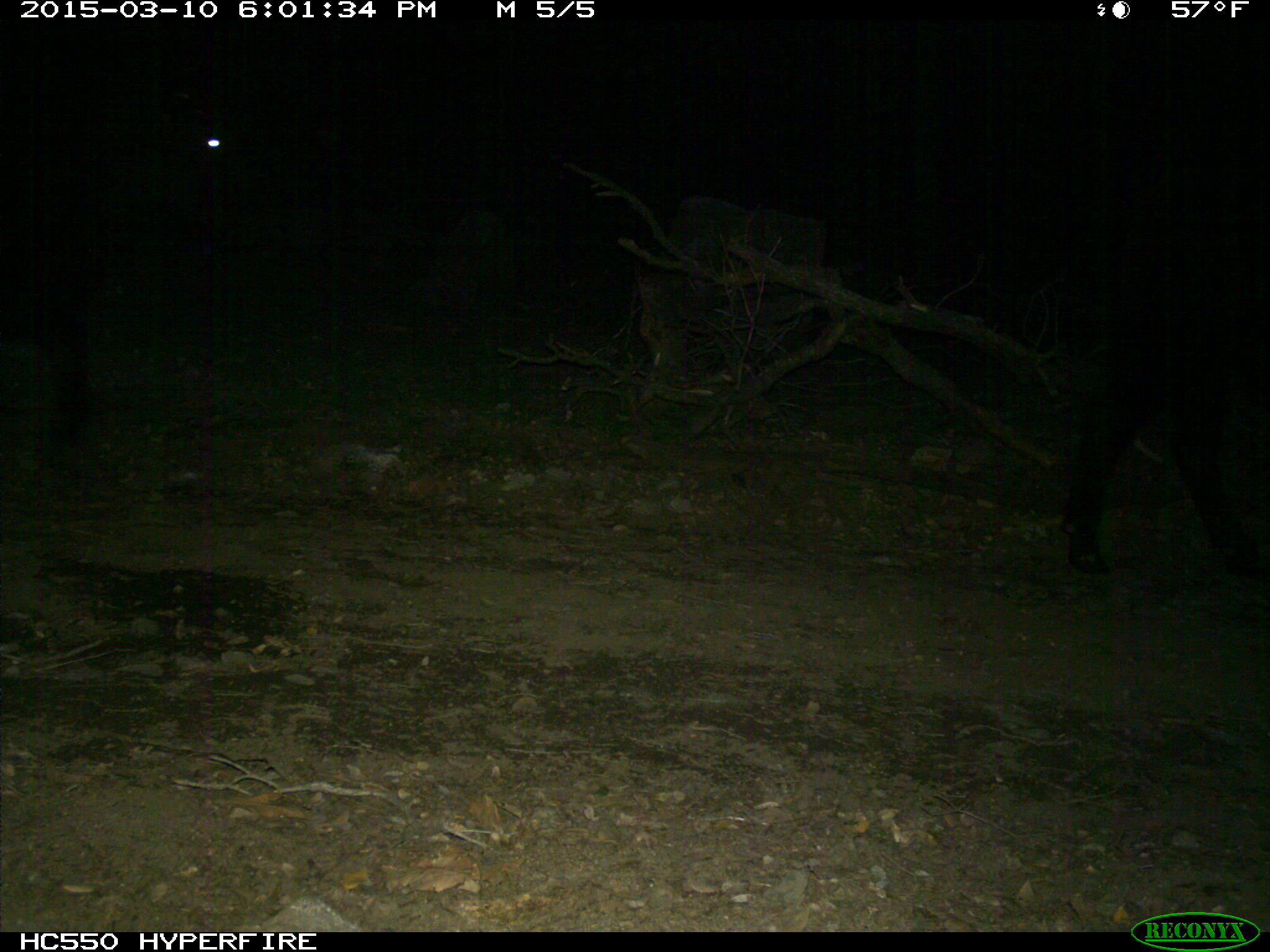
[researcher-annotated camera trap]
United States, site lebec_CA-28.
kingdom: Animalia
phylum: Chordata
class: Mammalia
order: Artiodactyla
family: Bovidae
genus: Bos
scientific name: Bos taurus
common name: domestic cow